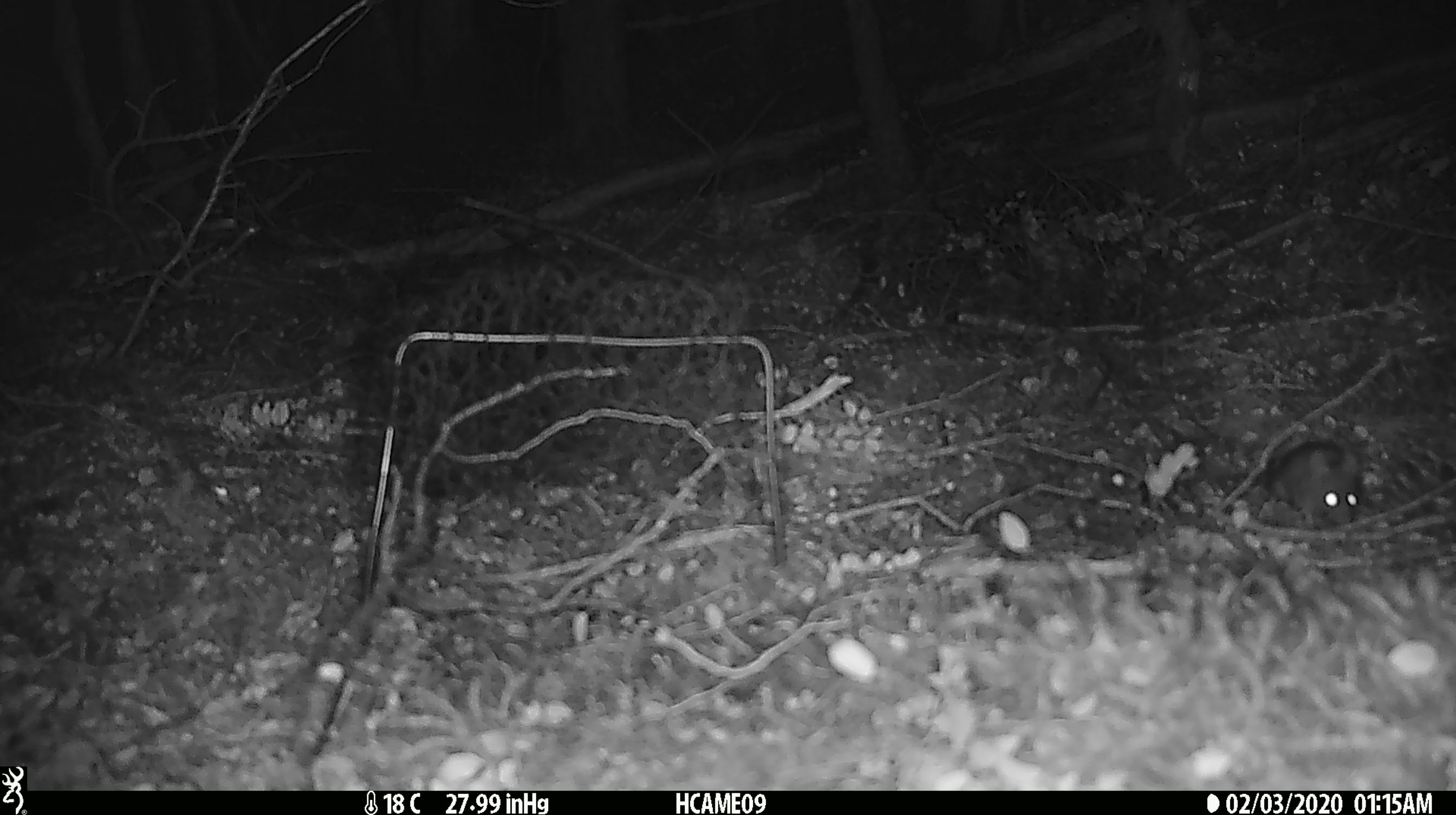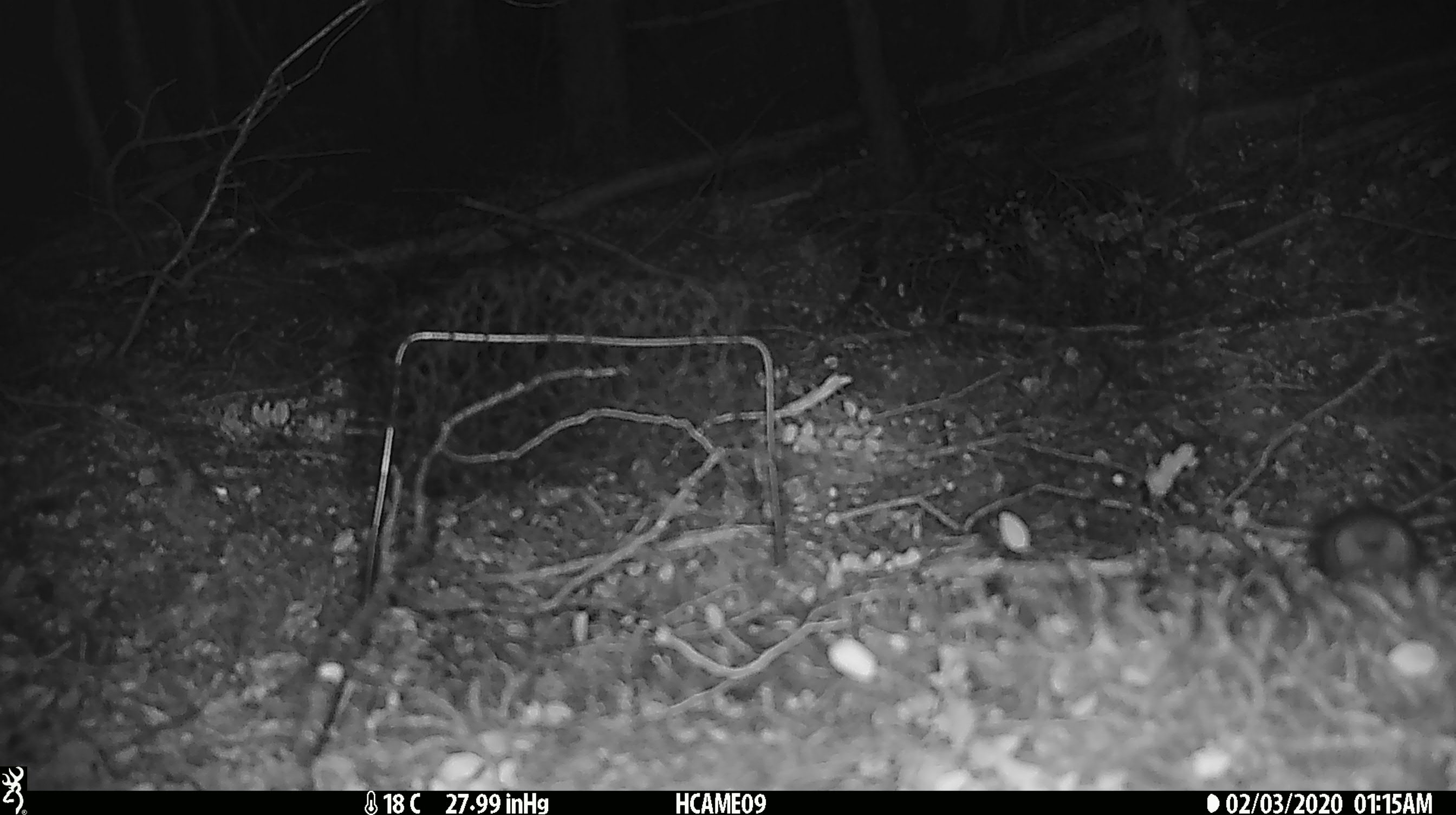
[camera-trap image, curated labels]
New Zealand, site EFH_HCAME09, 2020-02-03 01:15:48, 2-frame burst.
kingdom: Animalia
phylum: Chordata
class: Mammalia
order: Rodentia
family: Muridae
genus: Mus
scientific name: Mus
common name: mouse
Mouse (Mus).